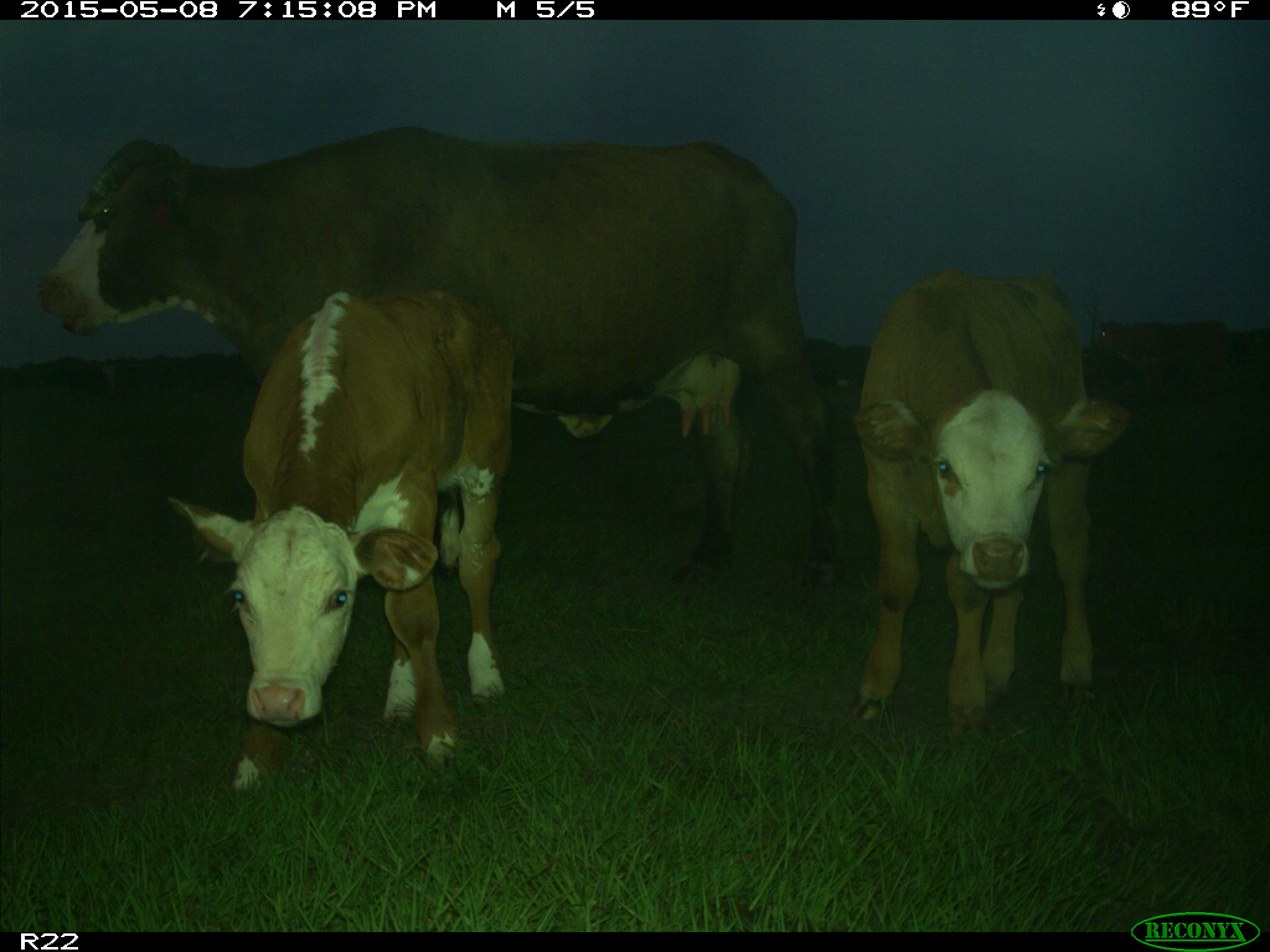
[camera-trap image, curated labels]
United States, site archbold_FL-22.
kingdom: Animalia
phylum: Chordata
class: Mammalia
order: Artiodactyla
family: Bovidae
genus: Bos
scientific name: Bos taurus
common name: domestic cow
Bos taurus (domestic cow).